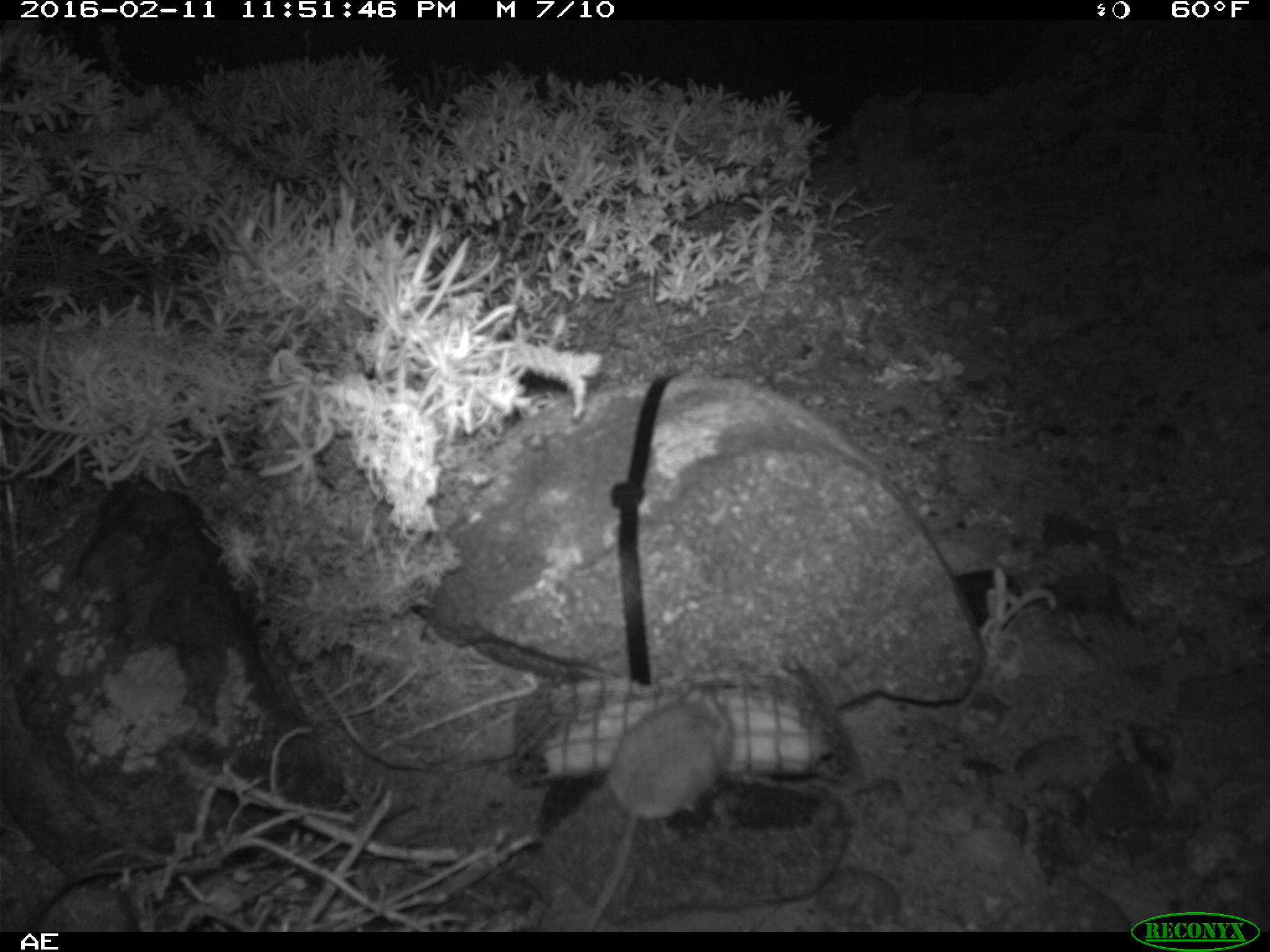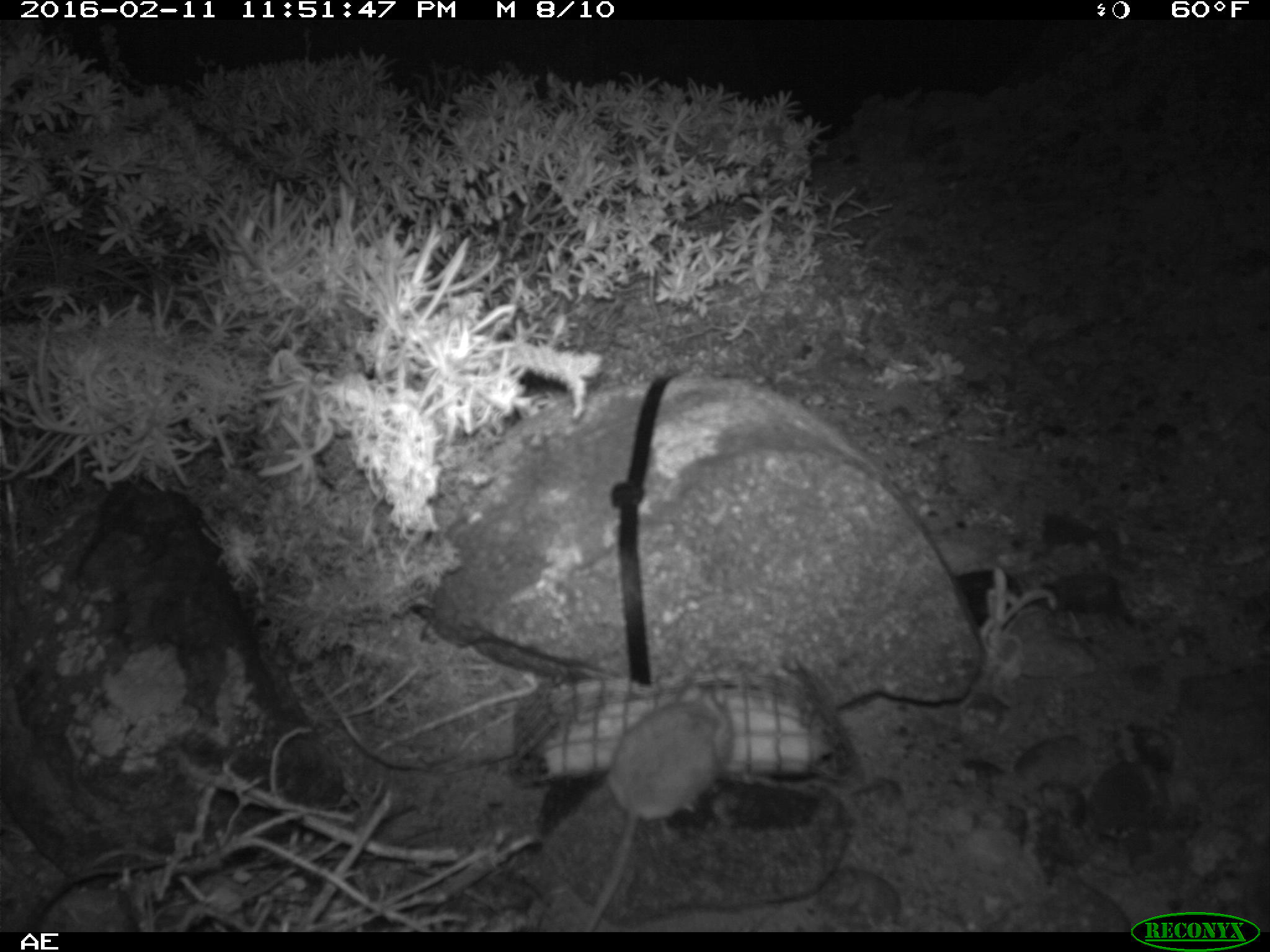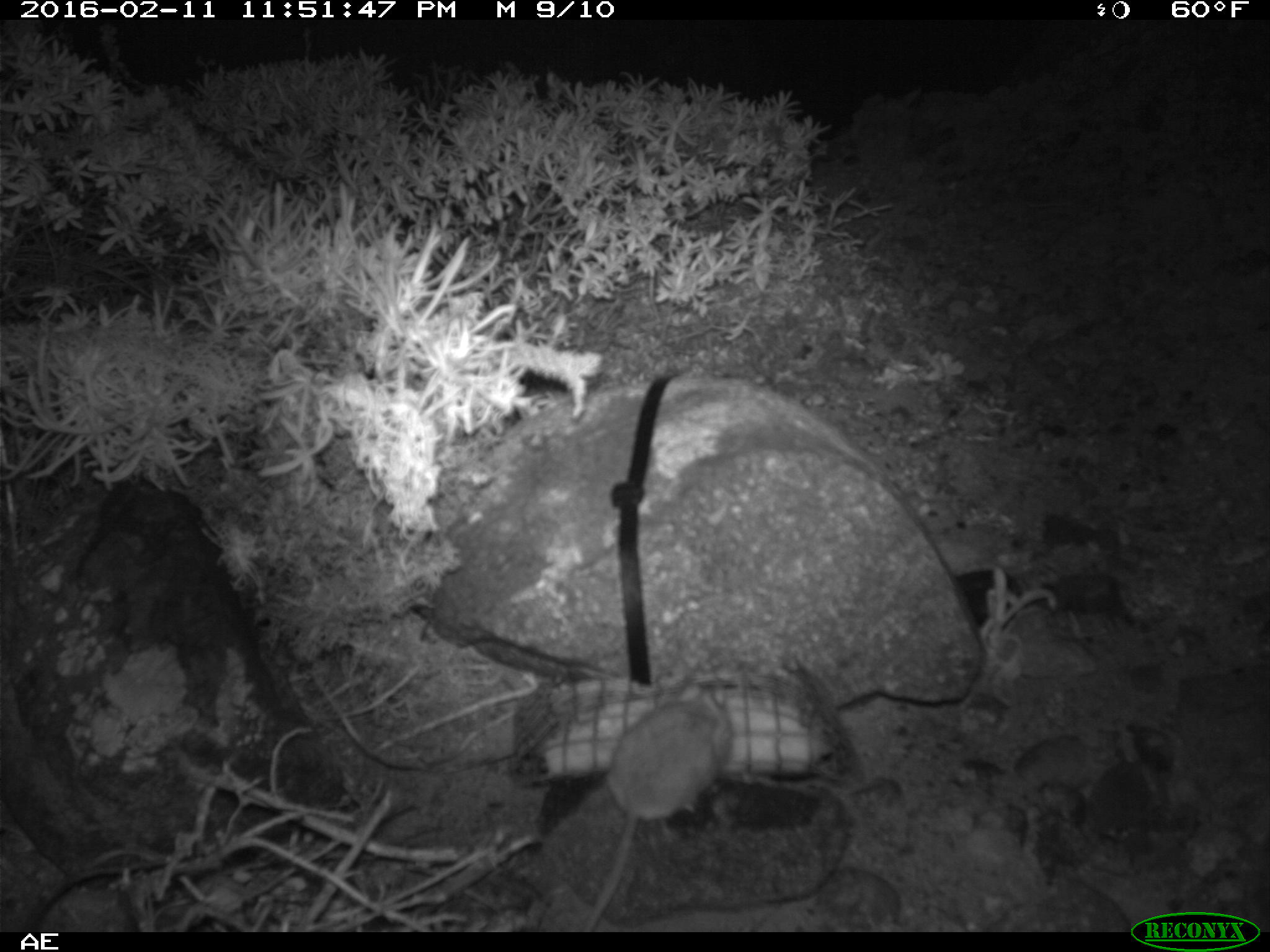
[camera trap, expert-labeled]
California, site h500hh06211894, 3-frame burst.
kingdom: Animalia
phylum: Chordata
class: Mammalia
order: Rodentia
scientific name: Rodentia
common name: rodent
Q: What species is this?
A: Rodent (Rodentia).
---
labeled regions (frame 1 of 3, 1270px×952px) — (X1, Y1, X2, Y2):
rodent: (580, 674, 735, 932)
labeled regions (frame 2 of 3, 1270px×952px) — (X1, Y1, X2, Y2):
rodent: (587, 680, 731, 932)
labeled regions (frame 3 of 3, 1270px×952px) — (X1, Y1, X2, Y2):
rodent: (582, 681, 733, 931)